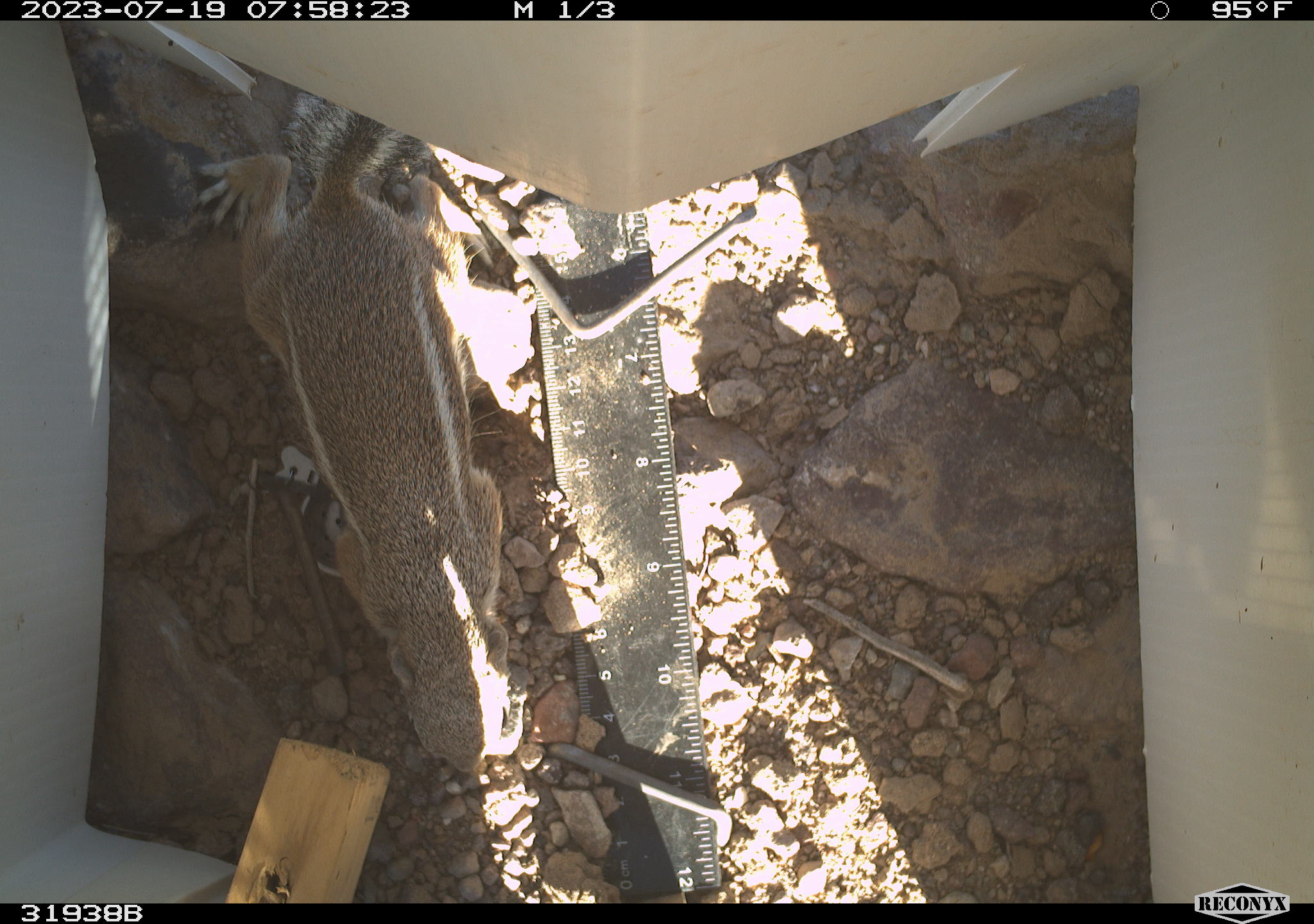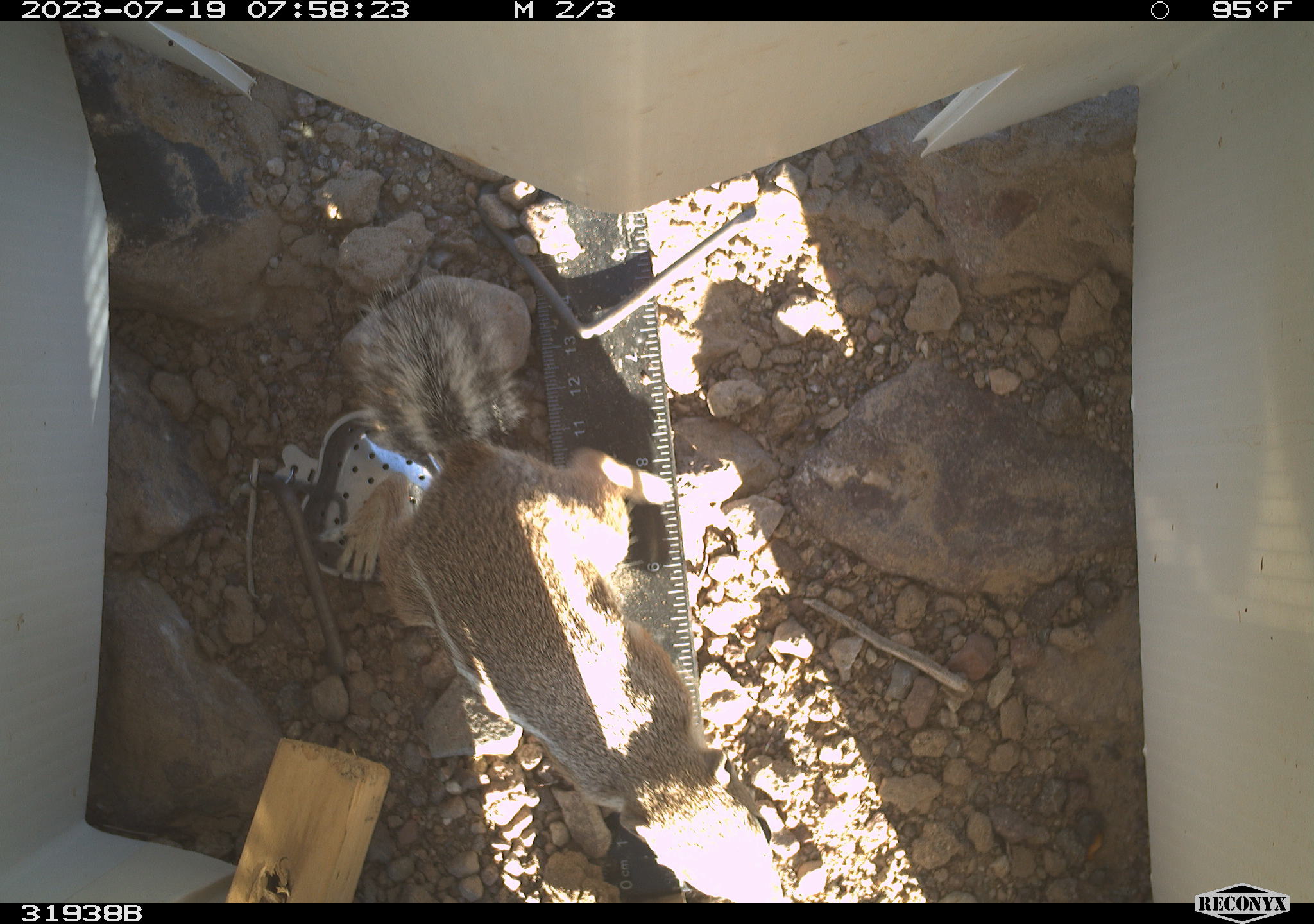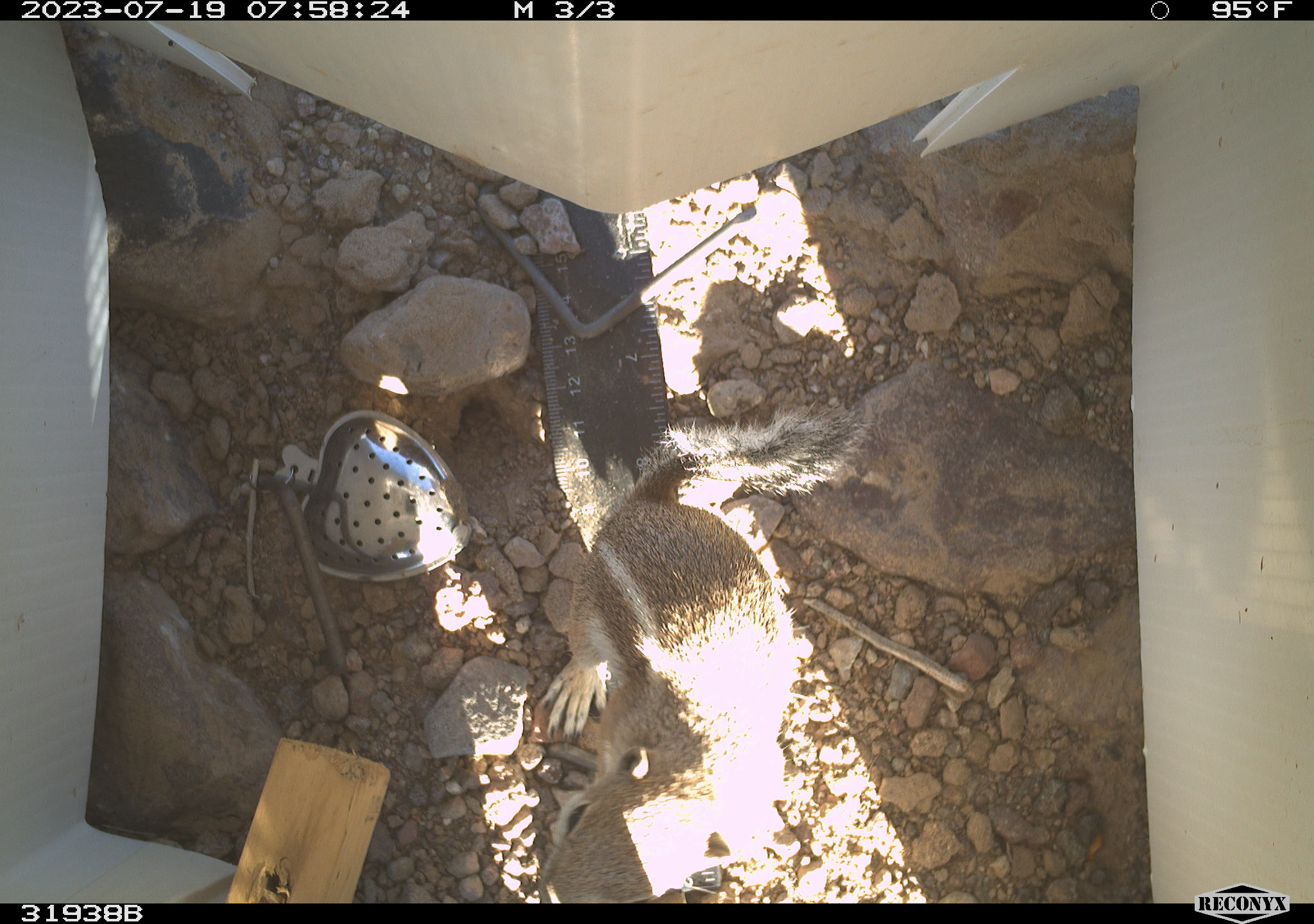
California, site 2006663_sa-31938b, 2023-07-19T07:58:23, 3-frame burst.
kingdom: Animalia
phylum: Chordata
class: Mammalia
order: Rodentia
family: Sciuridae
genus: Ammospermophilus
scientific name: Ammospermophilus leucurus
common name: white-tailed antelope squirrel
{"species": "white-tailed antelope squirrel (Ammospermophilus leucurus)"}